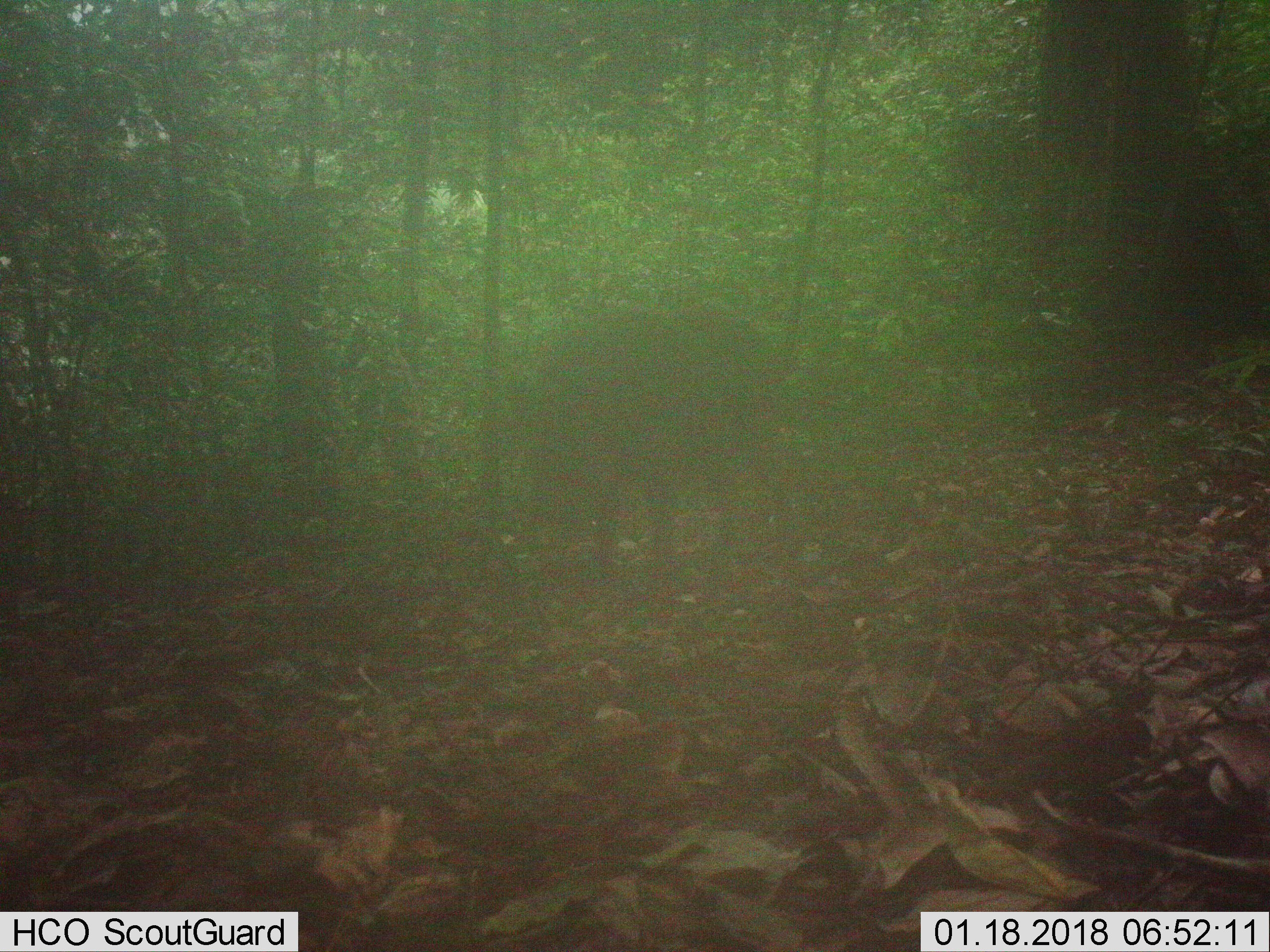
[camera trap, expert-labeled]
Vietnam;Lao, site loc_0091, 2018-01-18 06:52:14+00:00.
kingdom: Animalia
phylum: Chordata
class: Mammalia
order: Artiodactyla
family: Suidae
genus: Sus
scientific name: Sus scrofa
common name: eurasian wild pig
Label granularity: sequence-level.